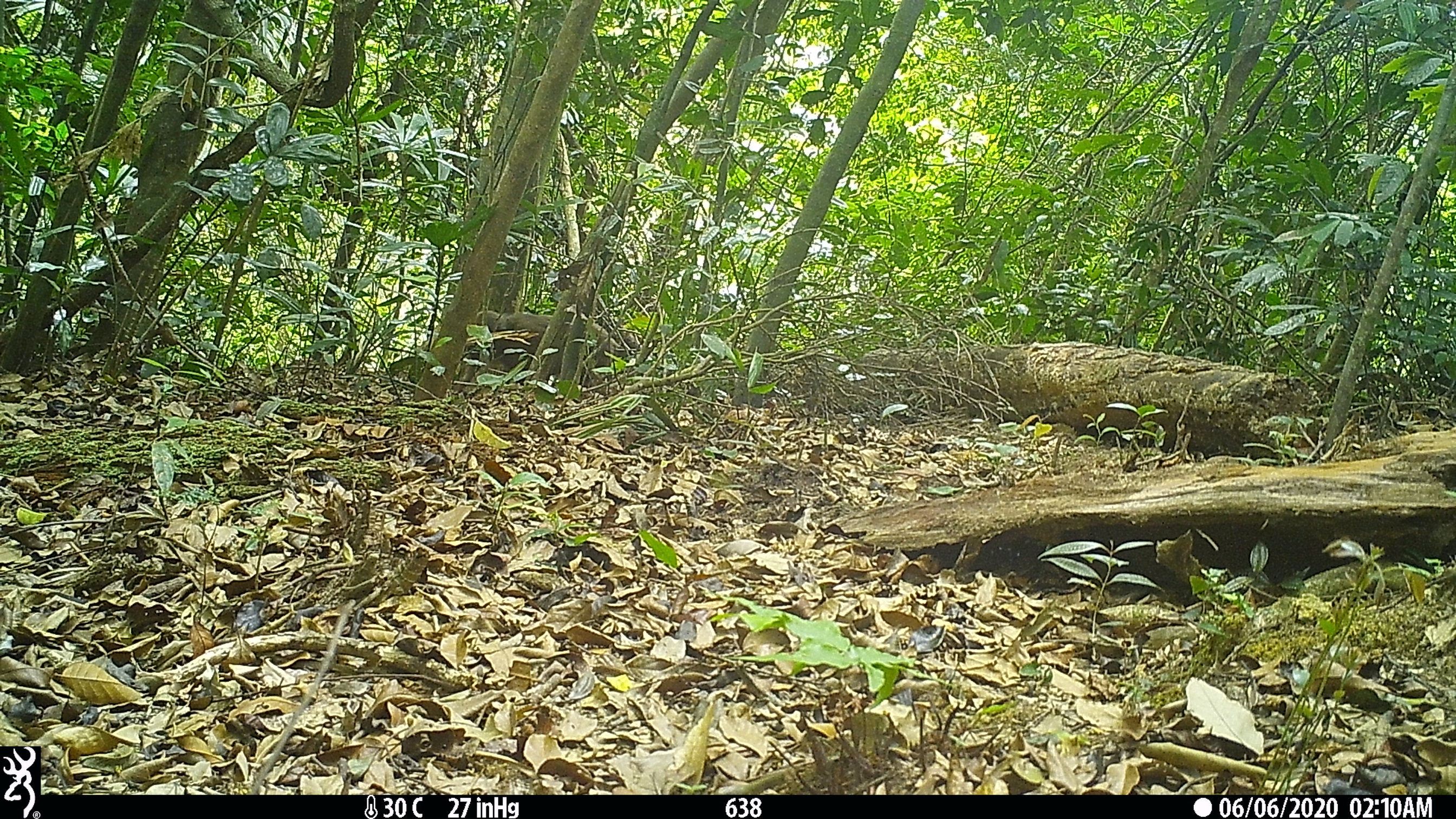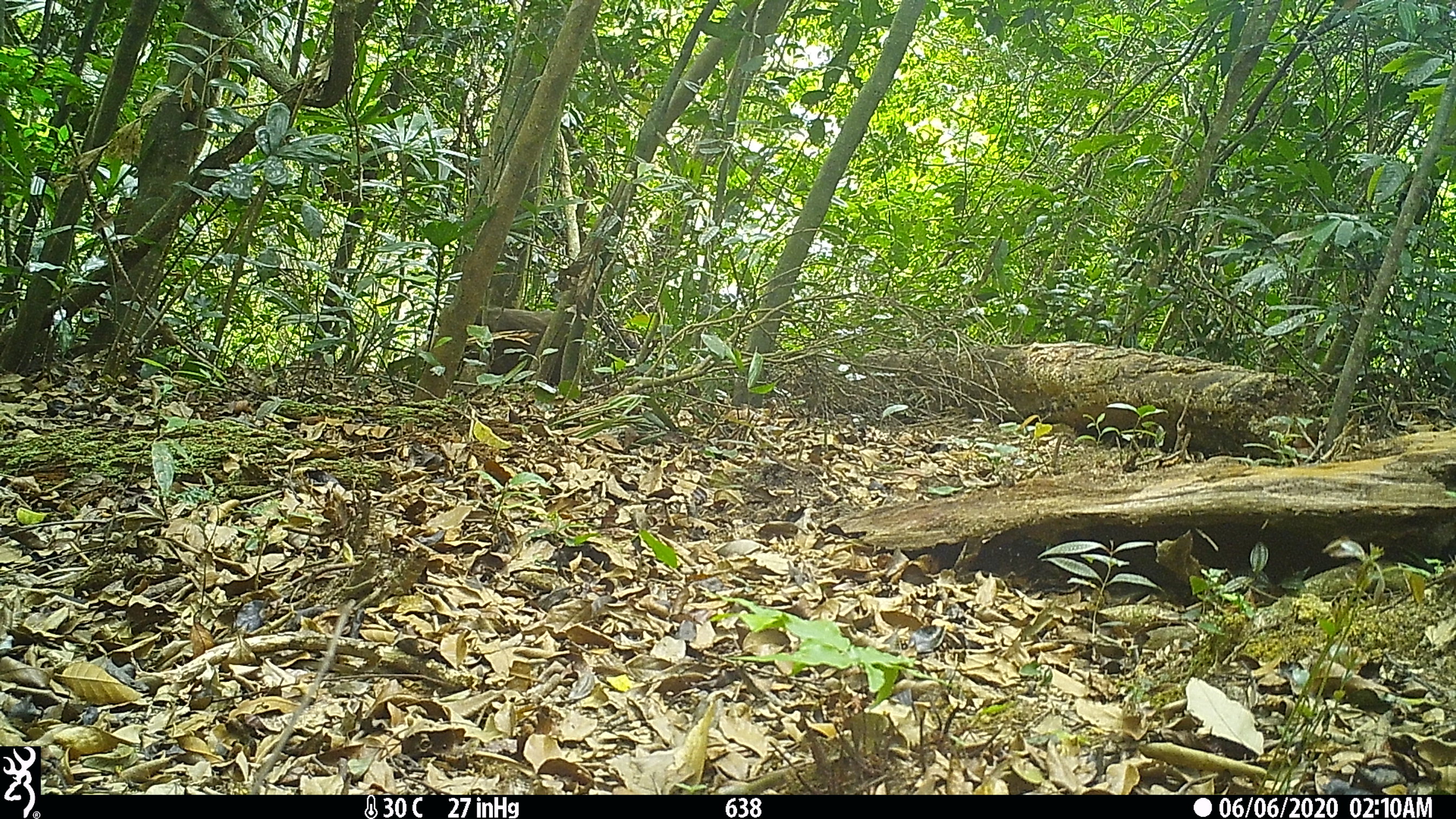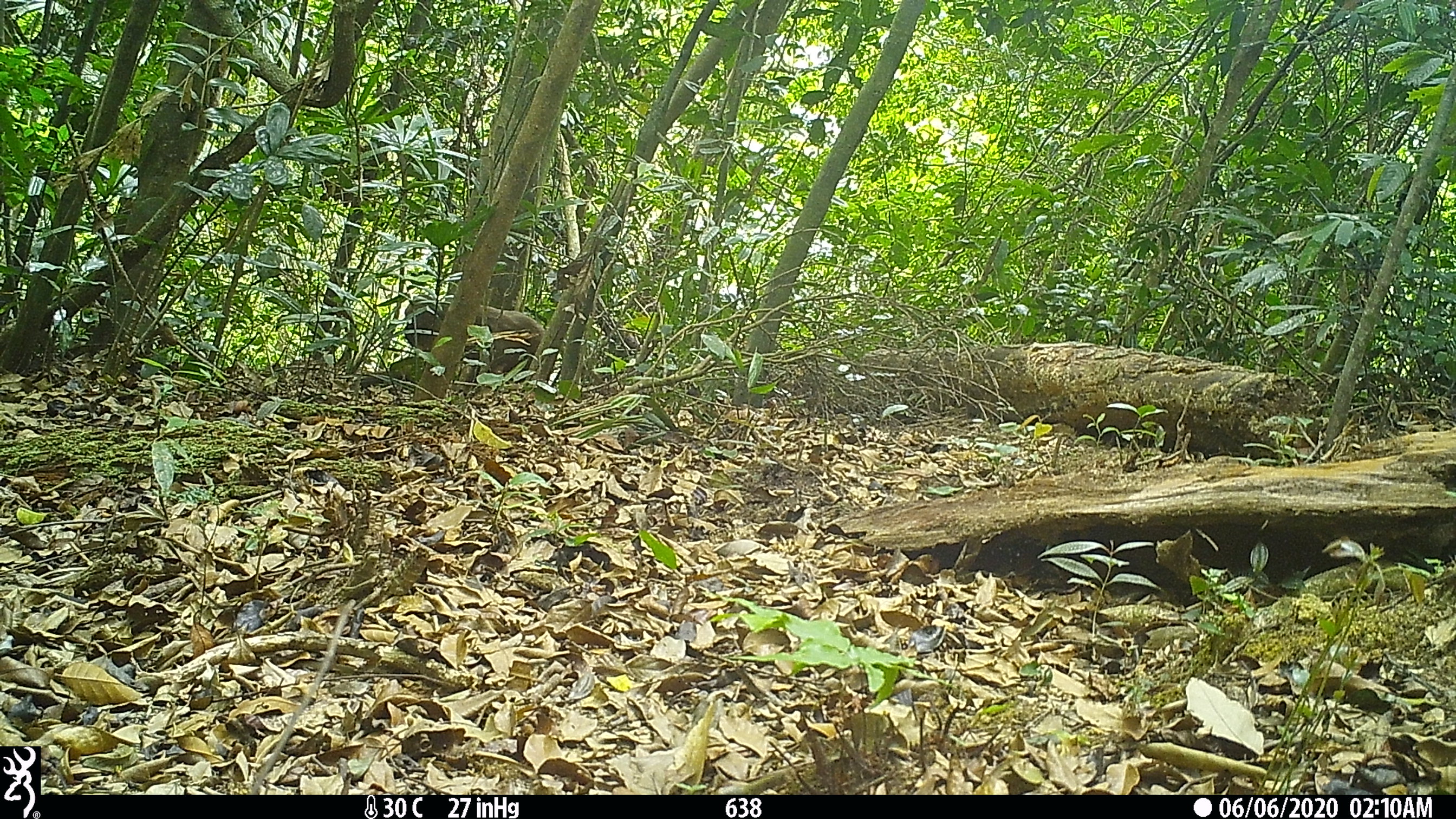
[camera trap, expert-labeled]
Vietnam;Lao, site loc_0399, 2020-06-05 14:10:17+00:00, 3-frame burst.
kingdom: Animalia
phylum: Chordata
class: Mammalia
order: Primates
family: Cercopithecidae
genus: Macaca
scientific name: Macaca arctoides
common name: stump-tailed macaque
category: stump tailed macaque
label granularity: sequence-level